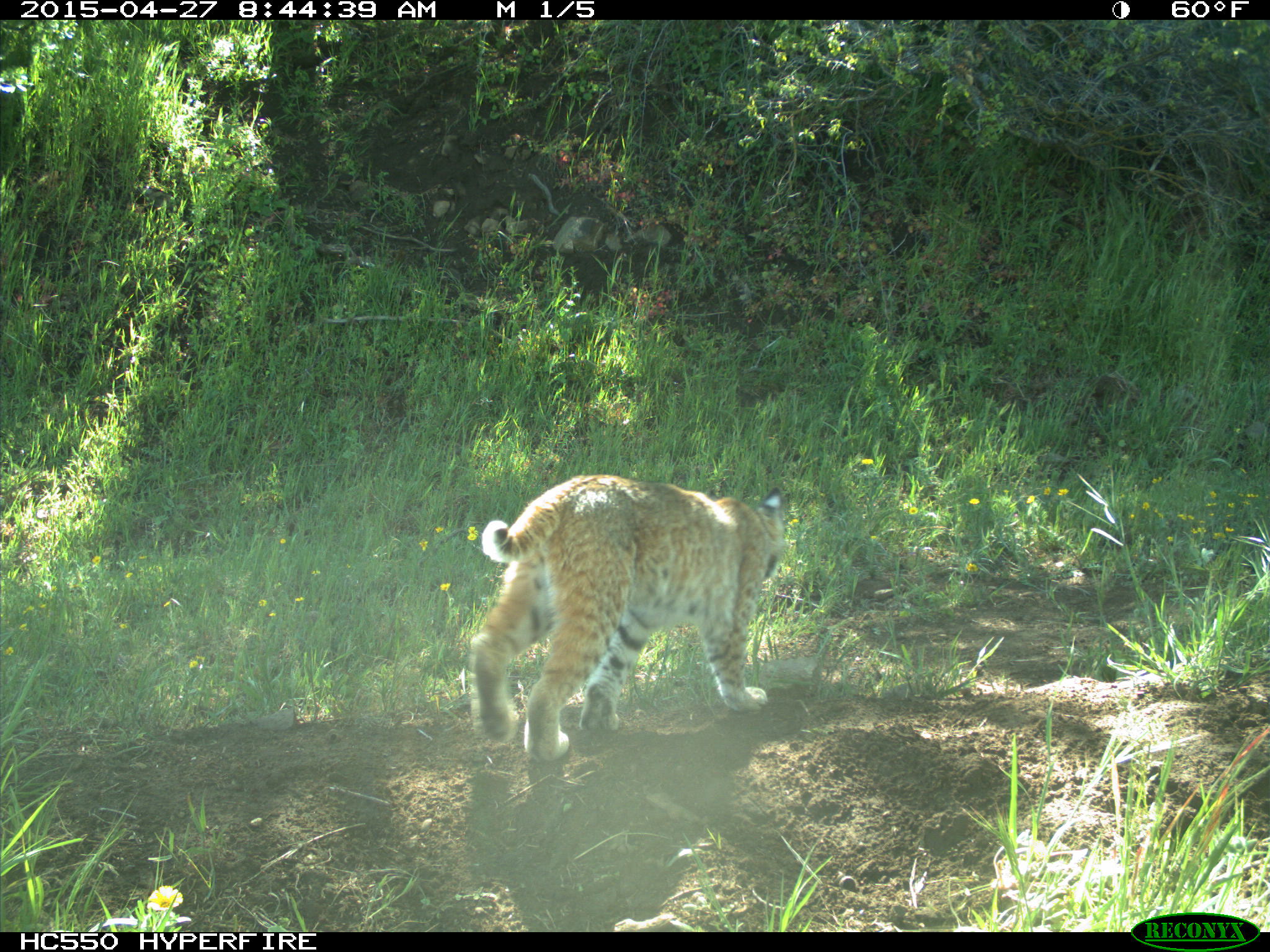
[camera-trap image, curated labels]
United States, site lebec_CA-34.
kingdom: Animalia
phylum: Chordata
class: Mammalia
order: Carnivora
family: Felidae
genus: Lynx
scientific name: Lynx rufus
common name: bobcat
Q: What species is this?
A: Lynx rufus (bobcat).